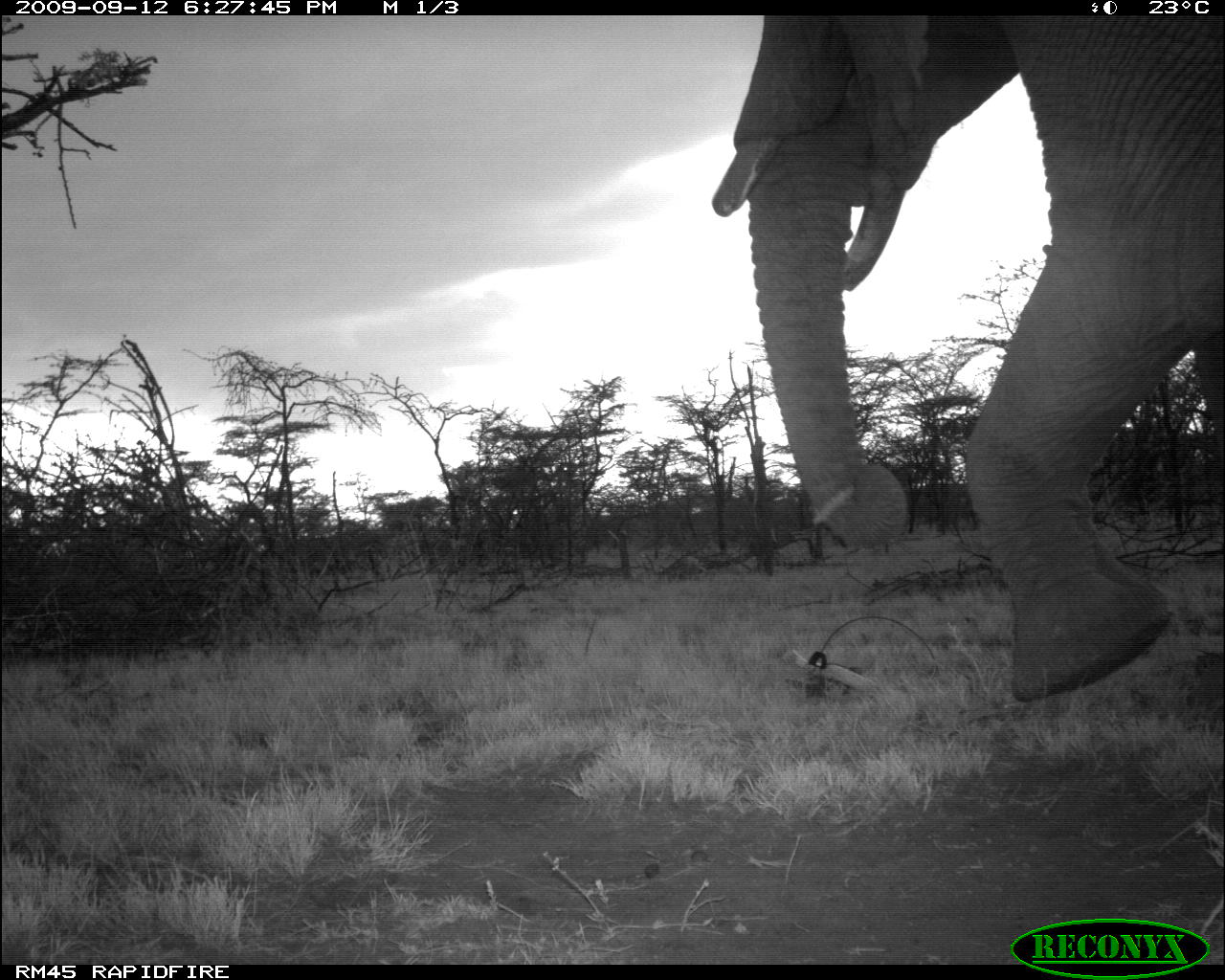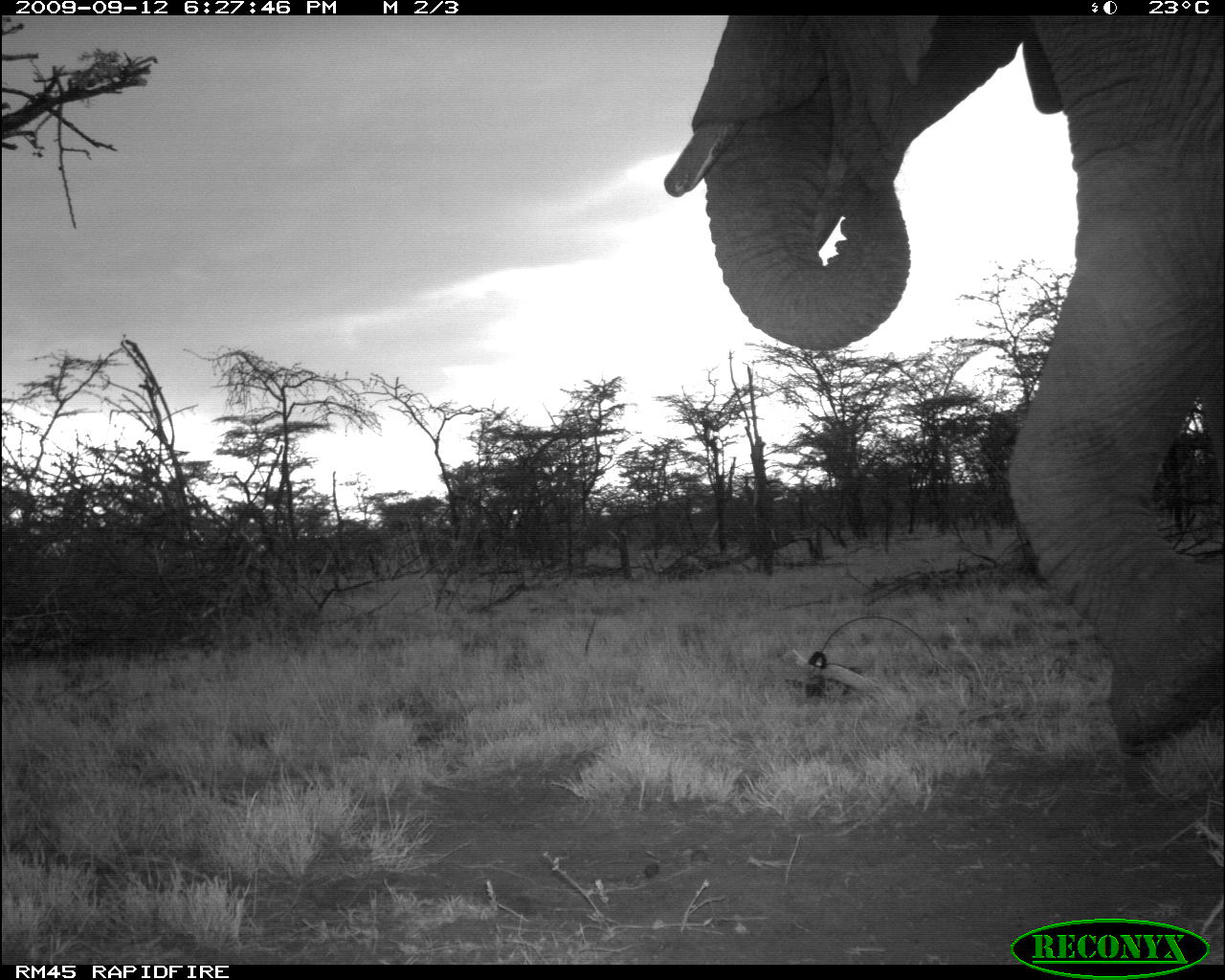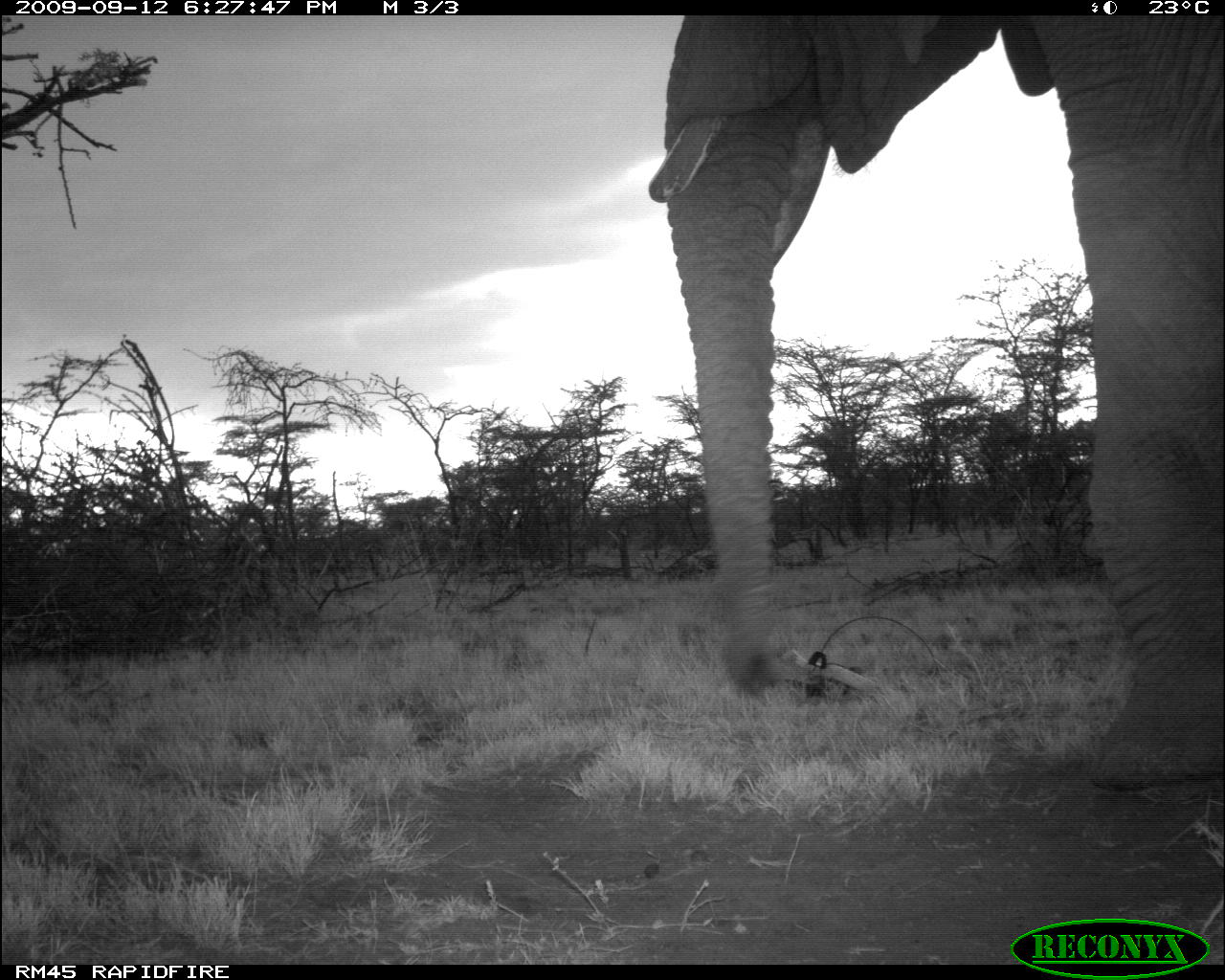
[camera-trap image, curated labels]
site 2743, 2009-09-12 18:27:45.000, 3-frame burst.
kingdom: Animalia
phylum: Chordata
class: Mammalia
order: Proboscidea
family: Elephantidae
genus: Loxodonta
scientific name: Loxodonta africana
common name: african bush elephant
Loxodonta africana (african bush elephant), count 1.